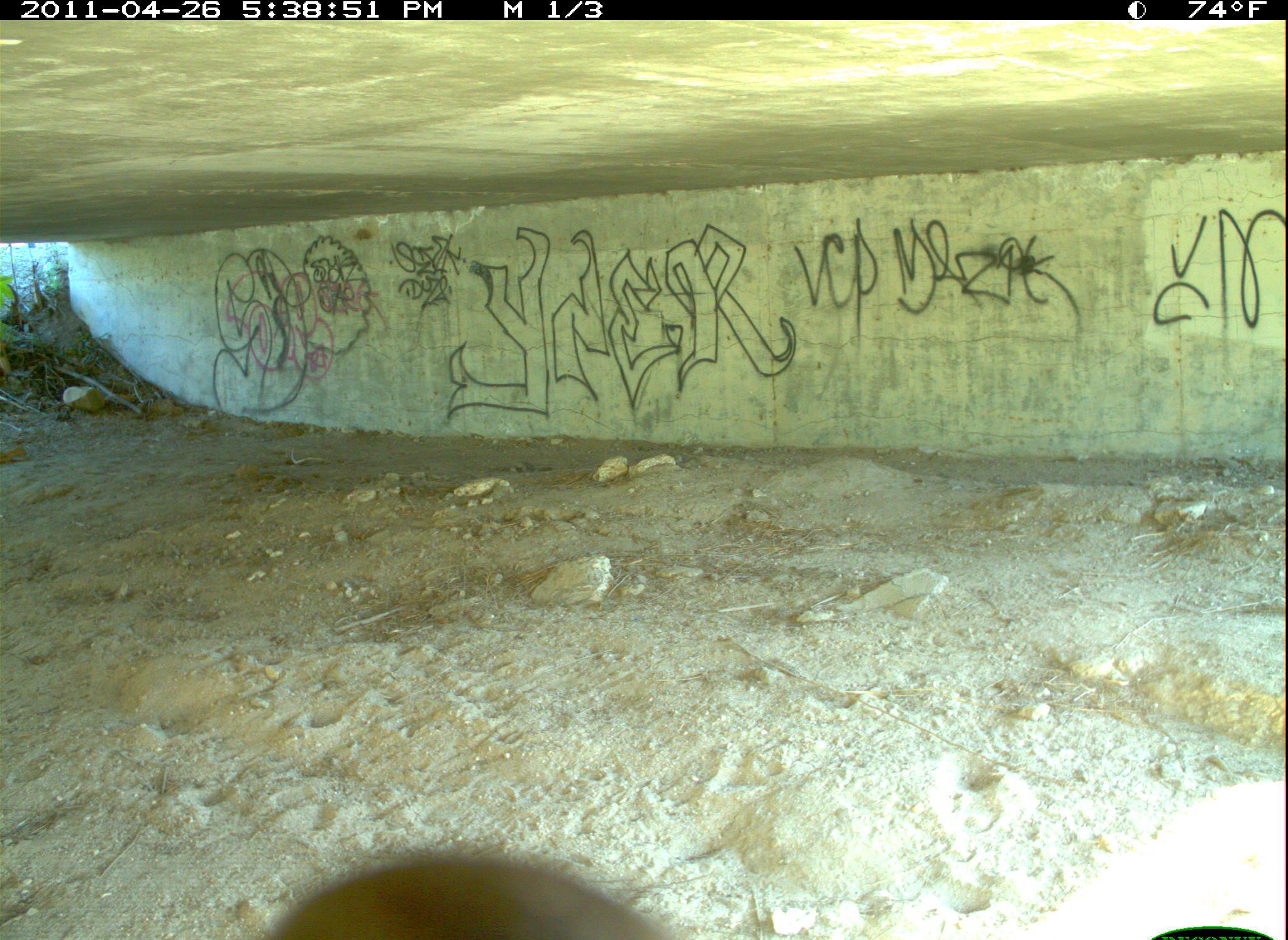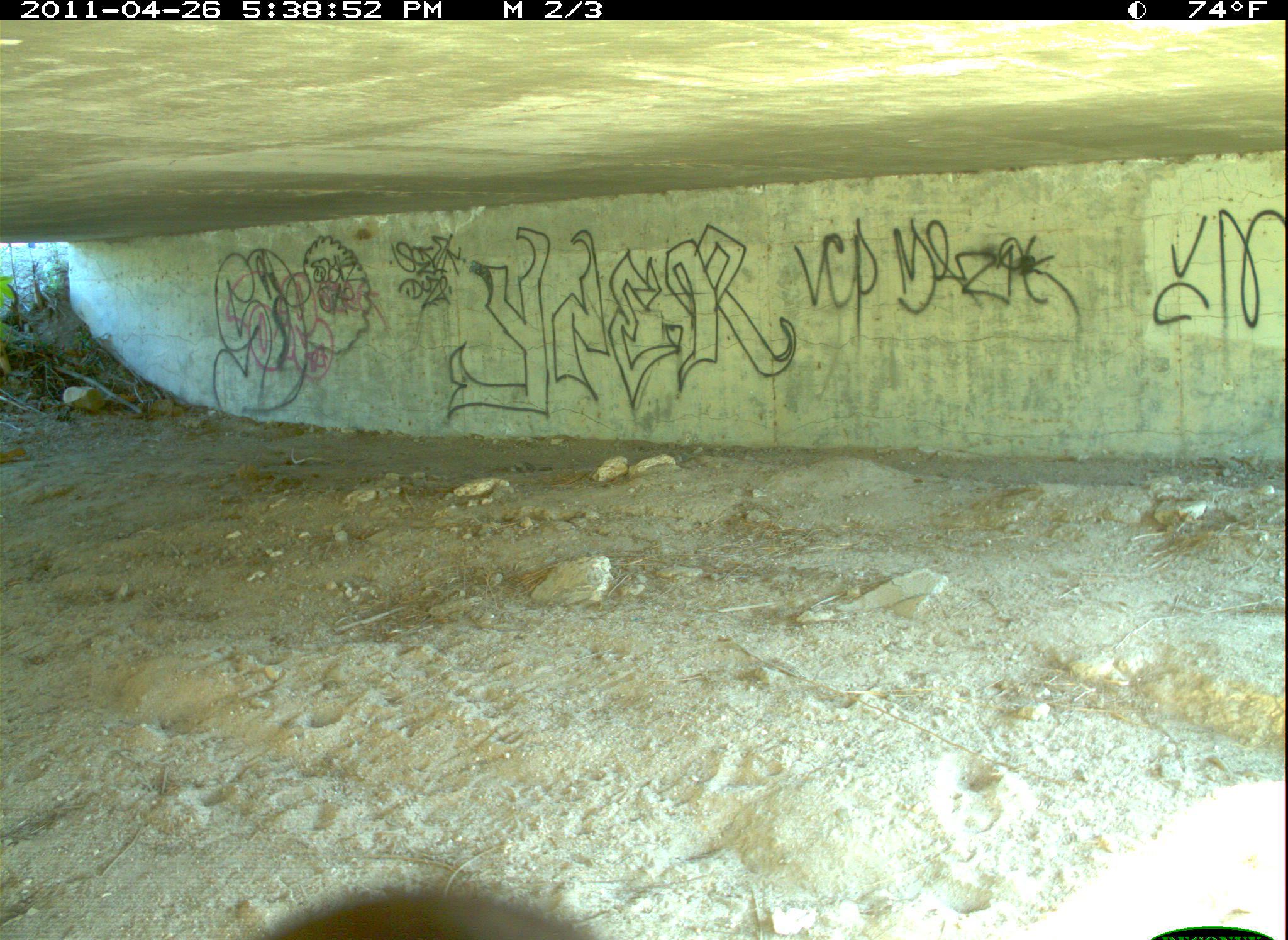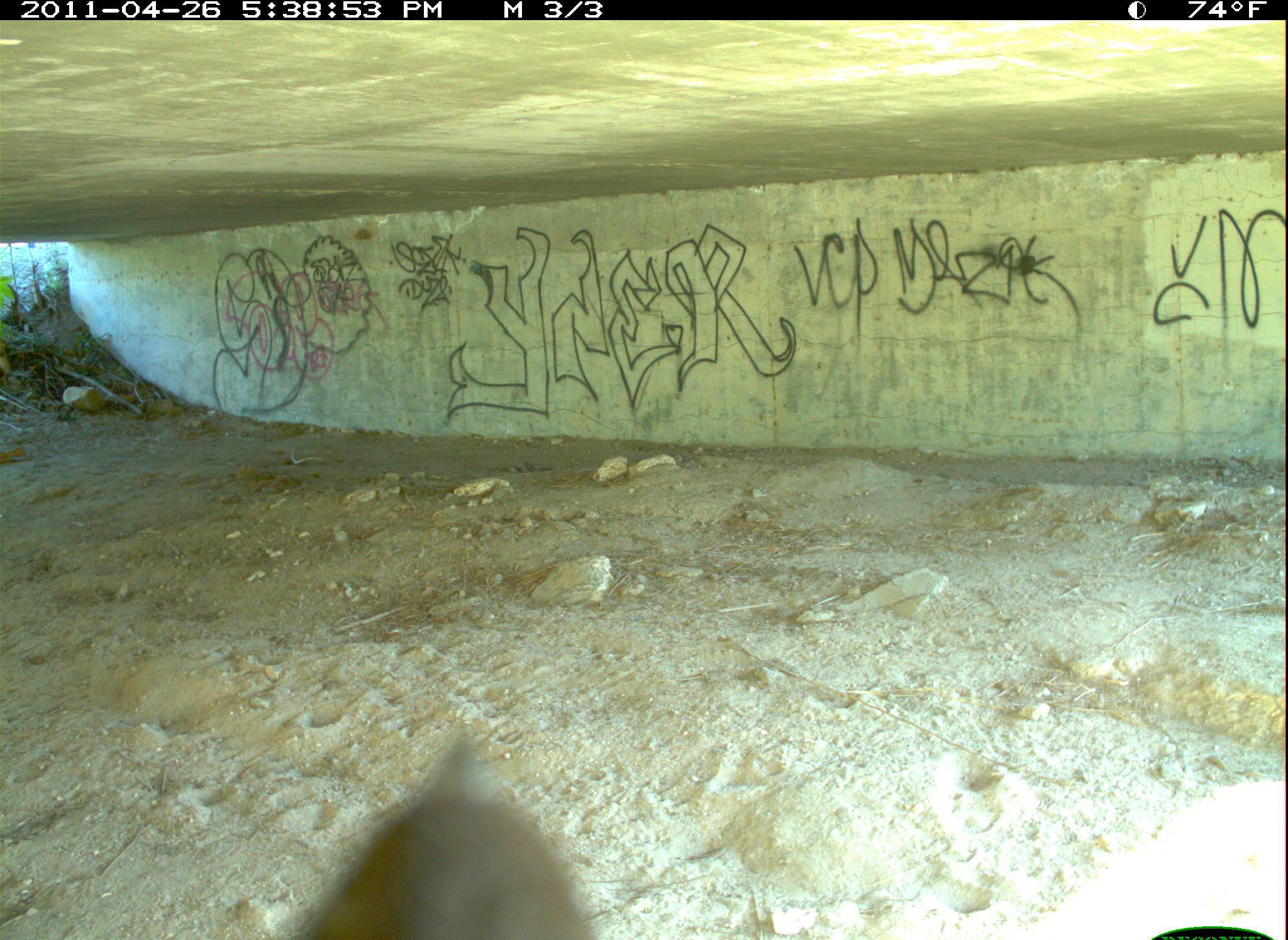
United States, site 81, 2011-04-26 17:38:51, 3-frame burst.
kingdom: Animalia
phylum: Chordata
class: Aves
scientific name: Aves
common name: bird